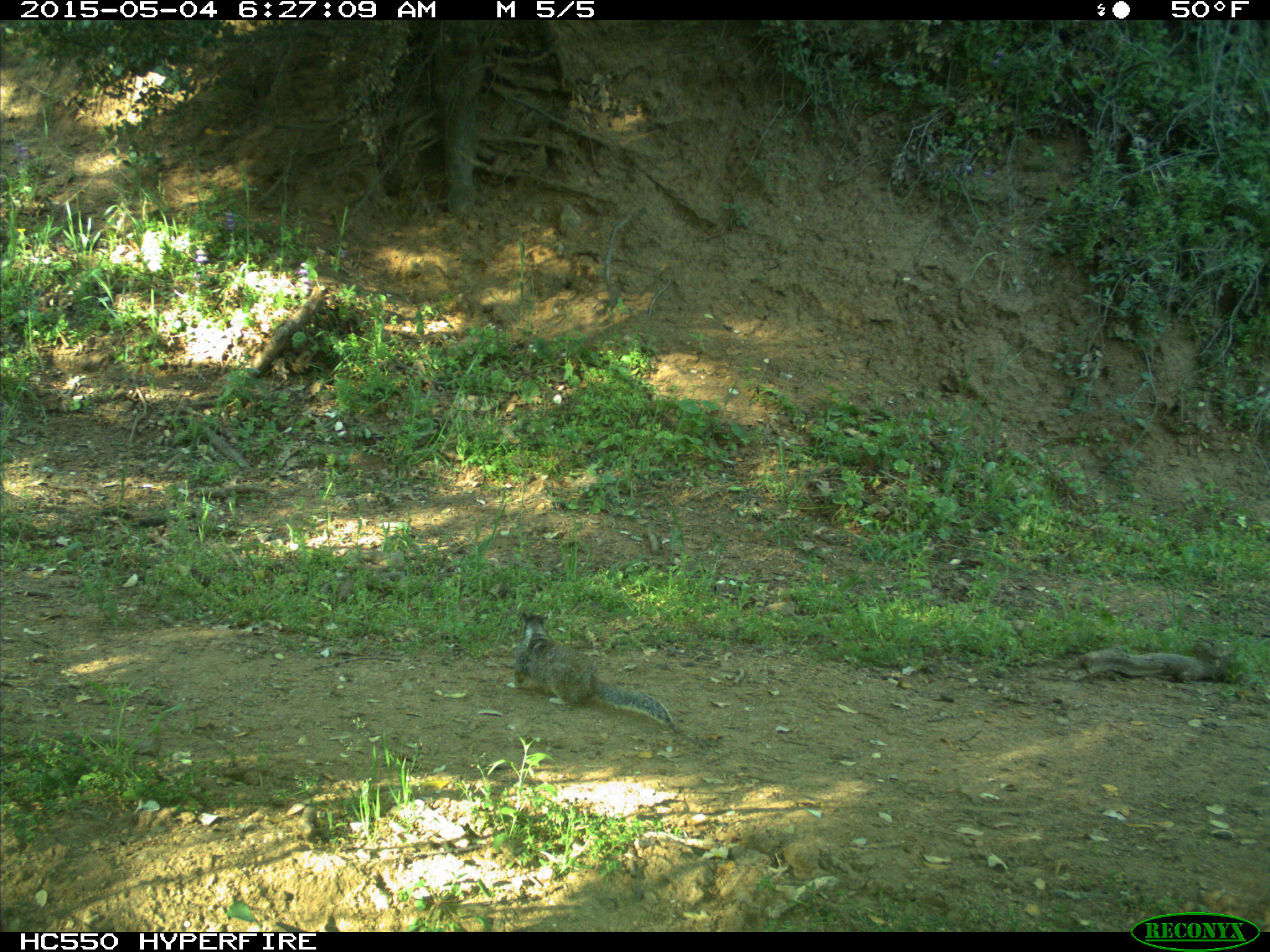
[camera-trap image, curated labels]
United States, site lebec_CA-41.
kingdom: Animalia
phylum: Chordata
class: Mammalia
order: Rodentia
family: Sciuridae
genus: Otospermophilus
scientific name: Otospermophilus beecheyi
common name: california ground squirrel